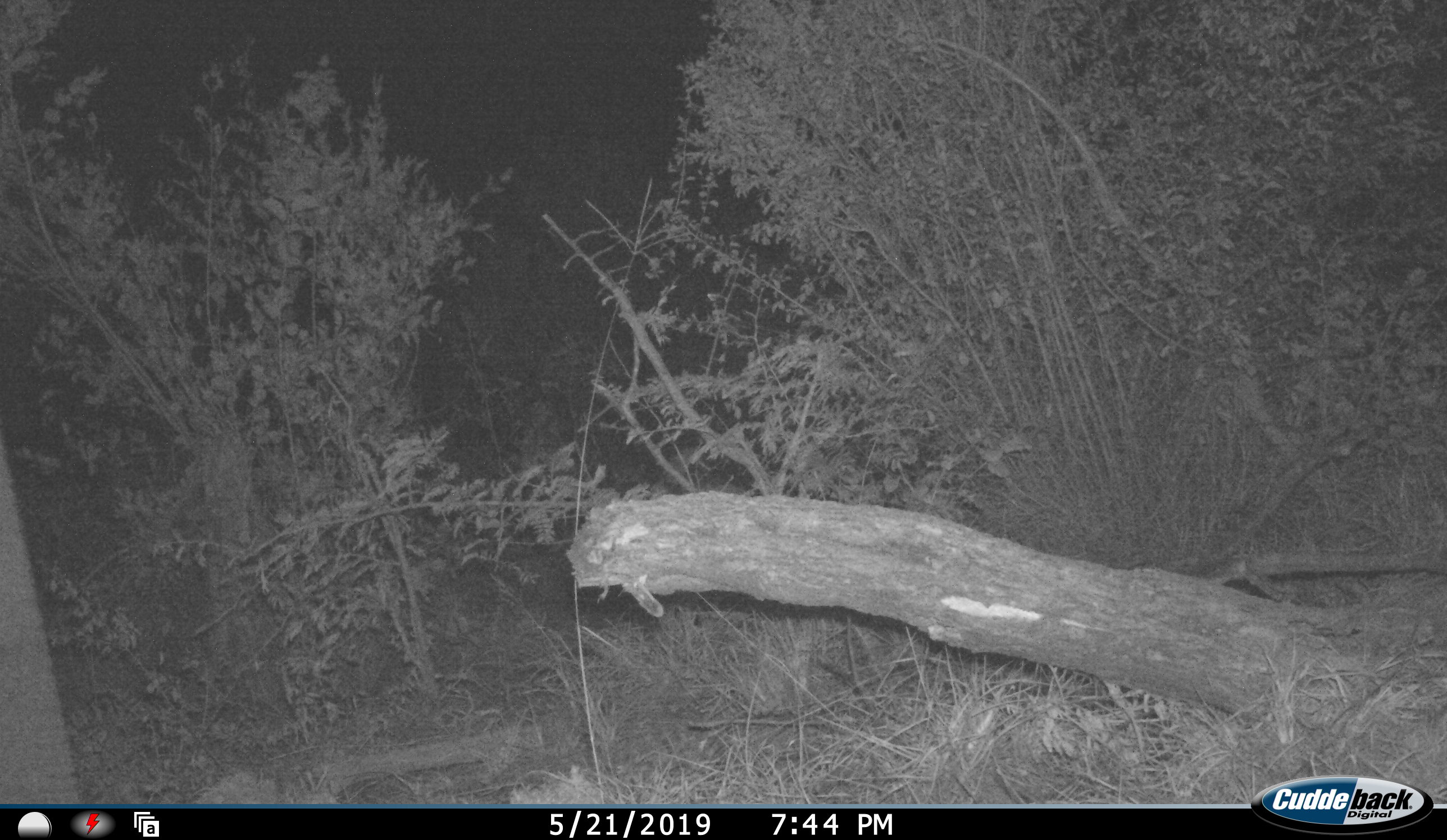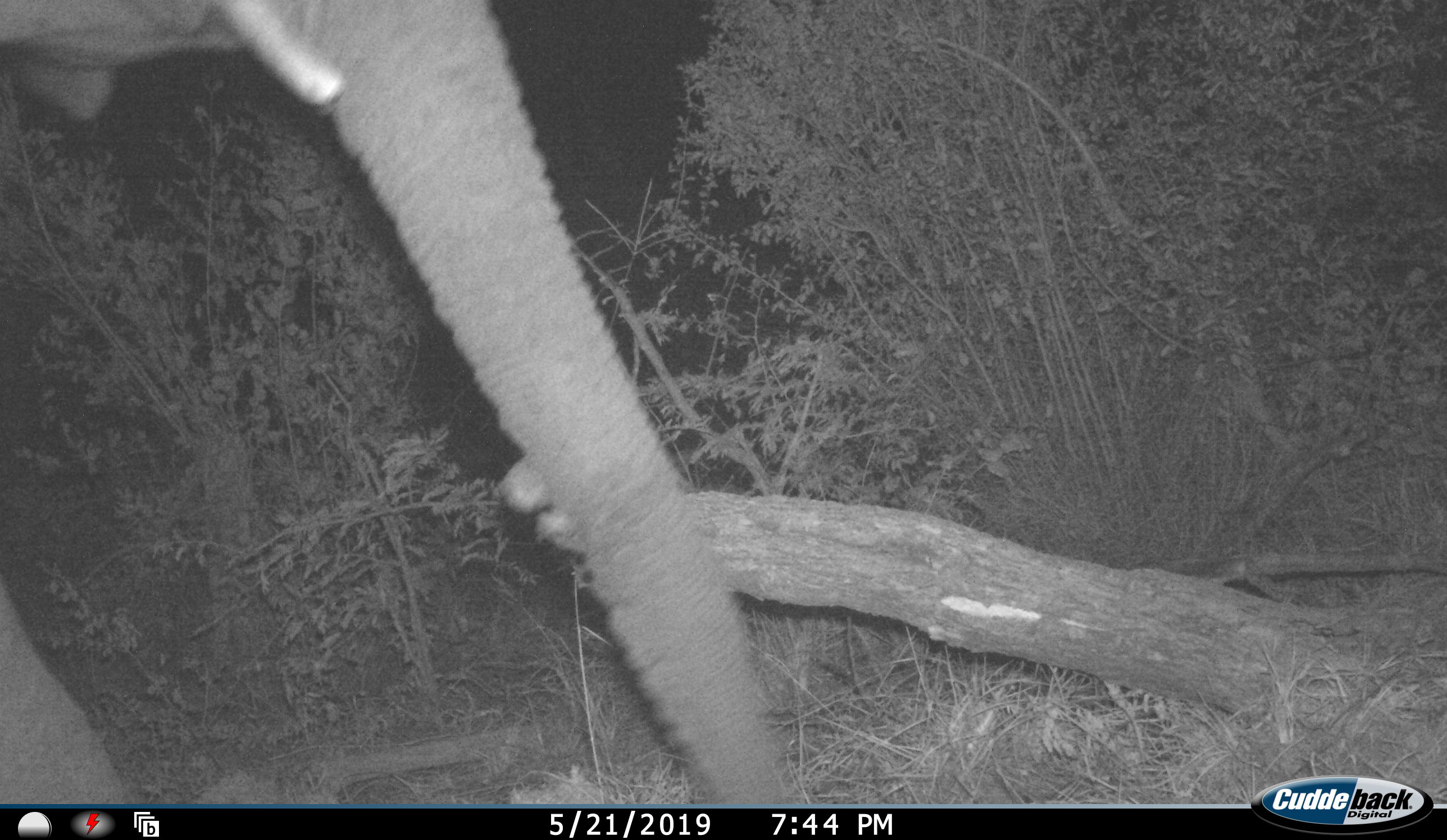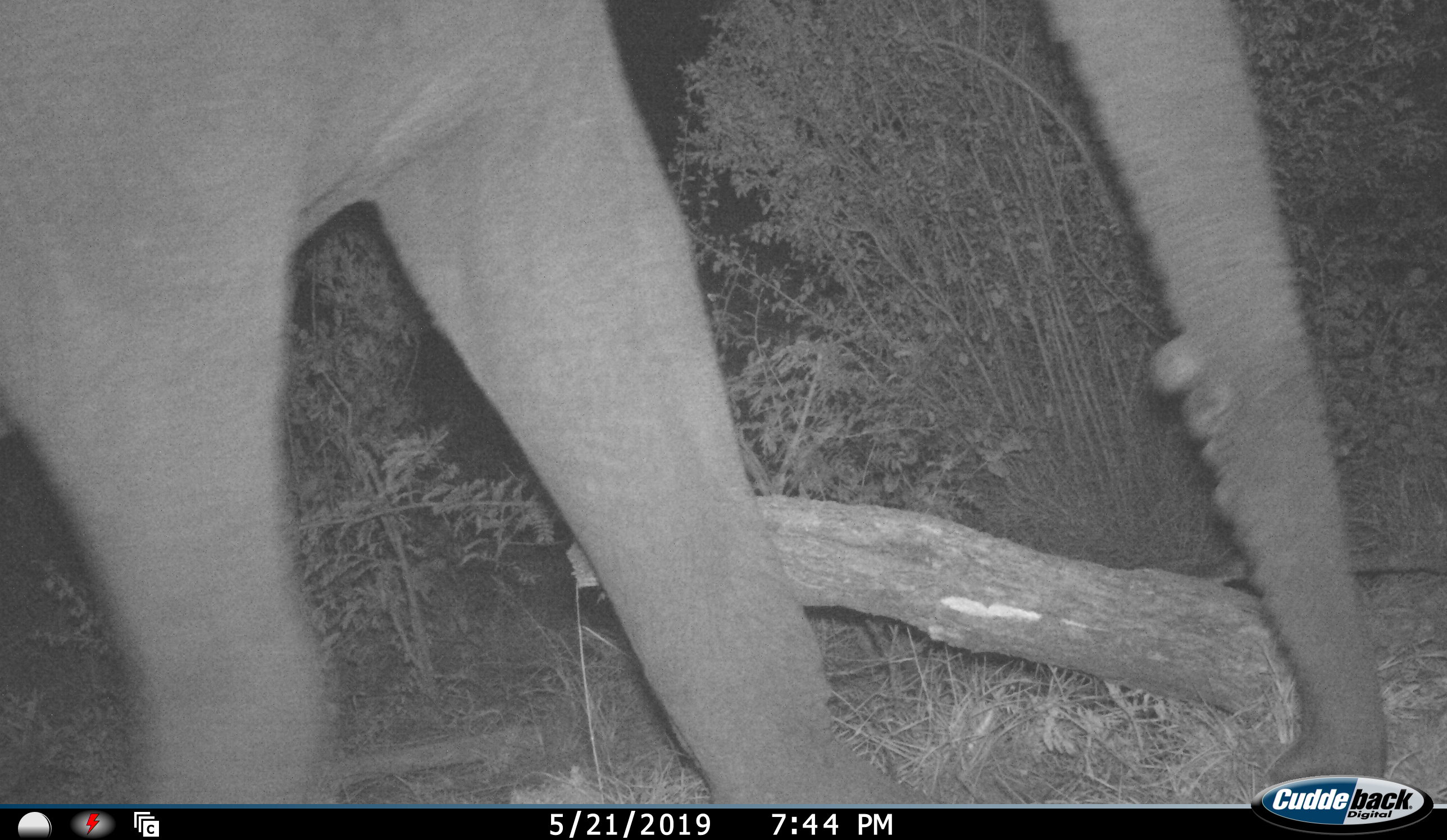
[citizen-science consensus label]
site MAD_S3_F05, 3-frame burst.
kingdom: Animalia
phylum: Chordata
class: Mammalia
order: Proboscidea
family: Elephantidae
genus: Loxodonta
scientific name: Loxodonta africana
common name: african bush elephant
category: elephant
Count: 1.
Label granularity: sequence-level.